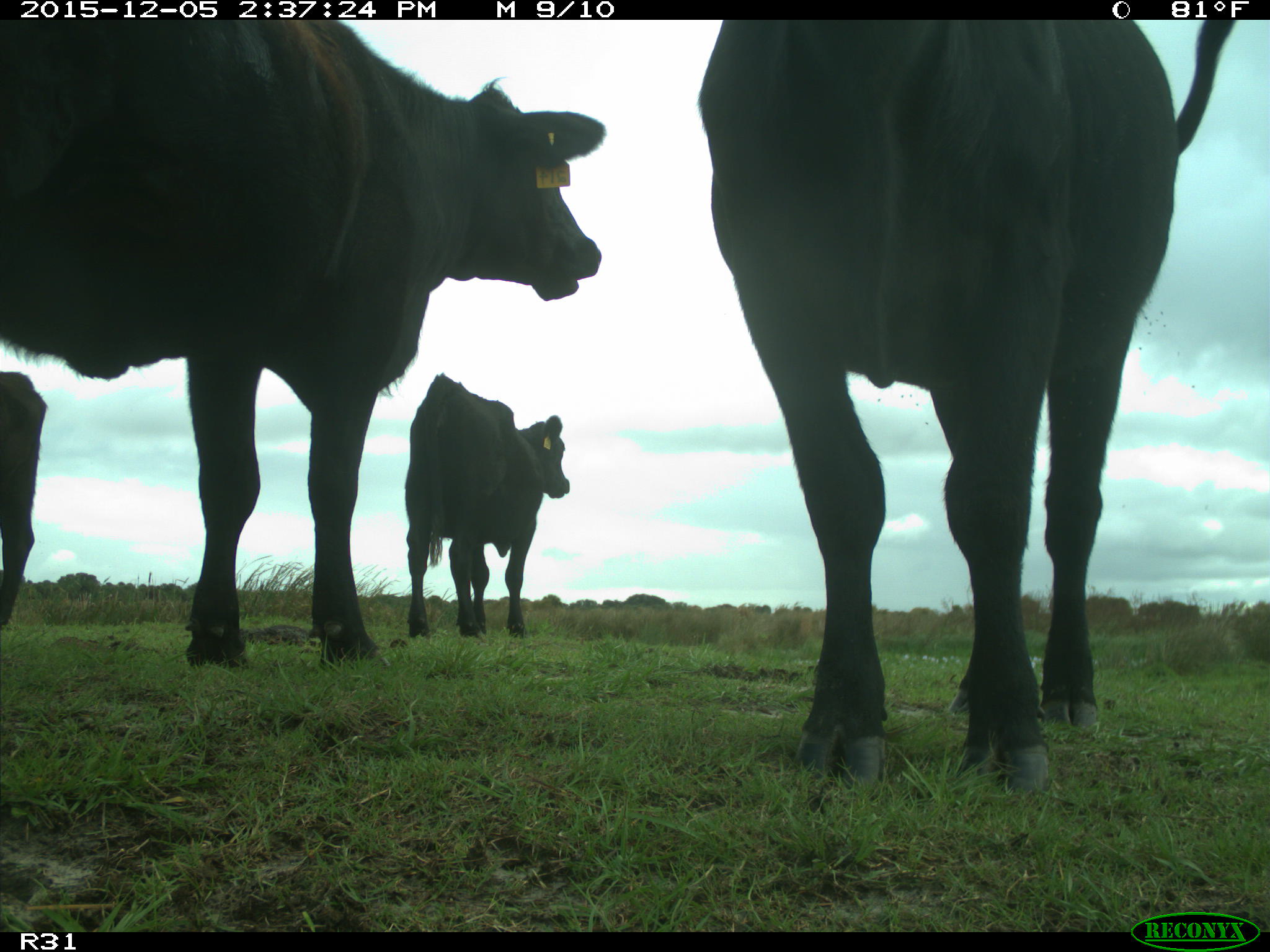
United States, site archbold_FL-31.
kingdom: Animalia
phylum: Chordata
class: Mammalia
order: Artiodactyla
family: Bovidae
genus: Bos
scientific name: Bos taurus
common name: domestic cow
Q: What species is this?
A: Bos taurus (domestic cow).